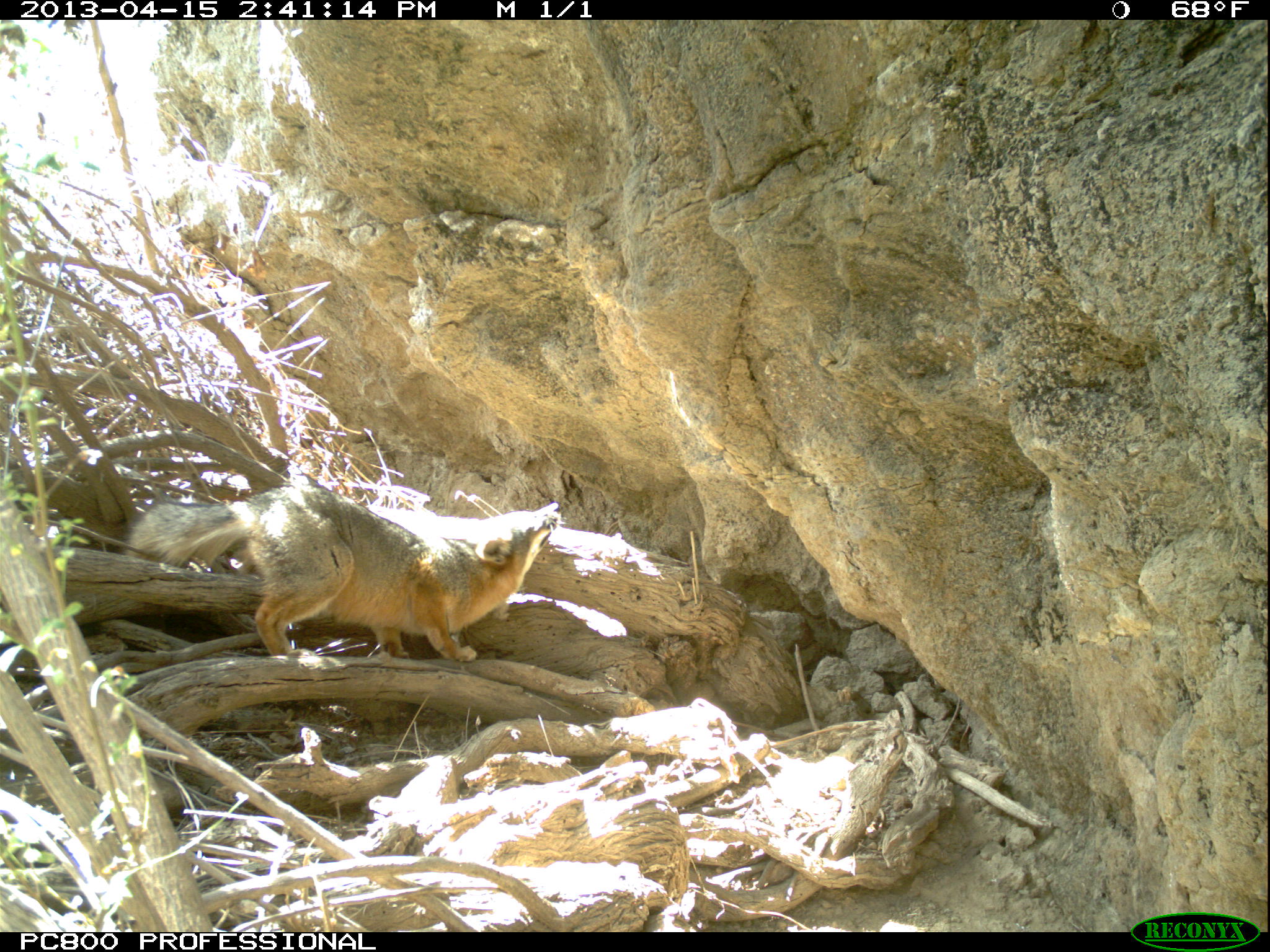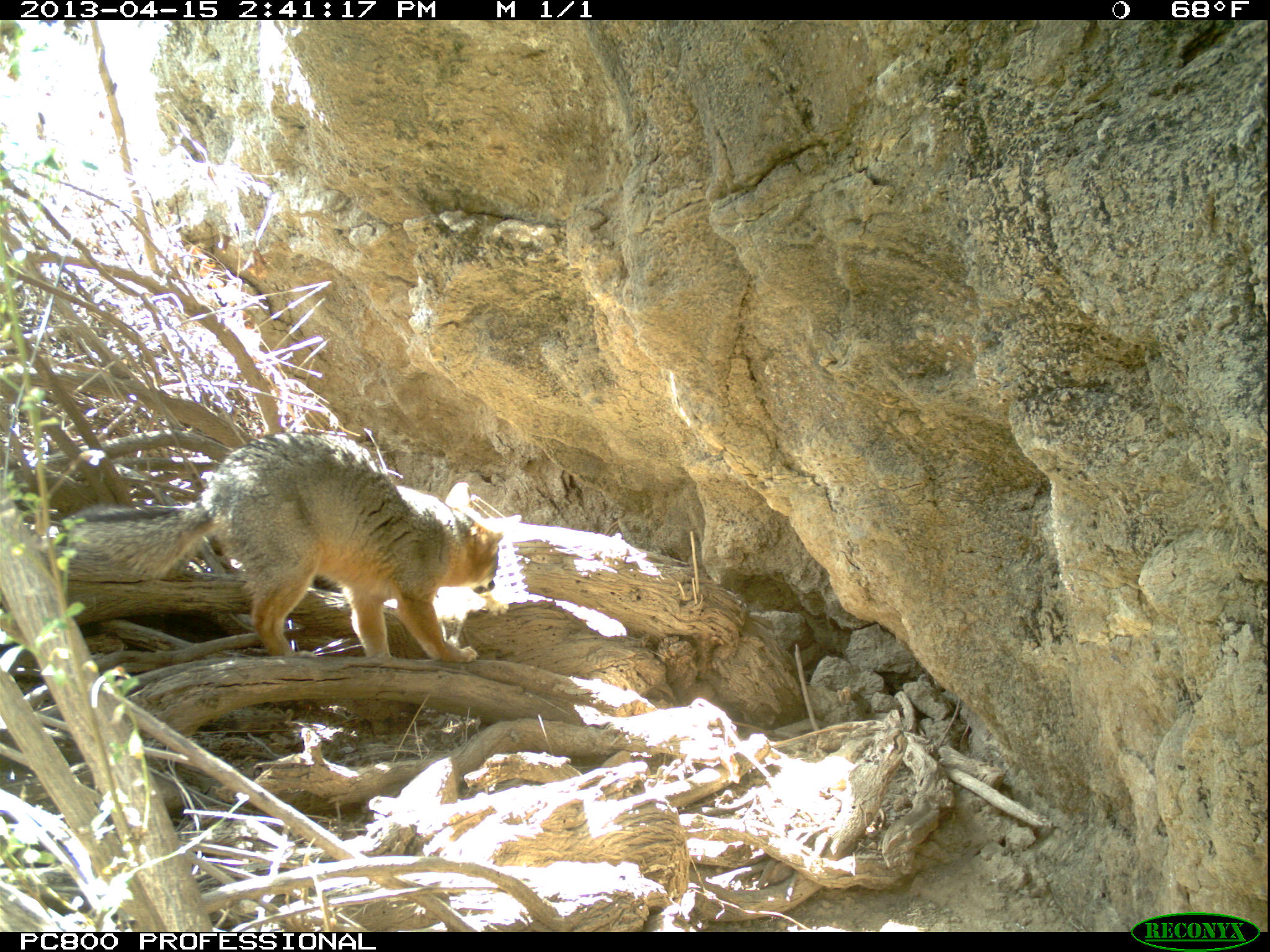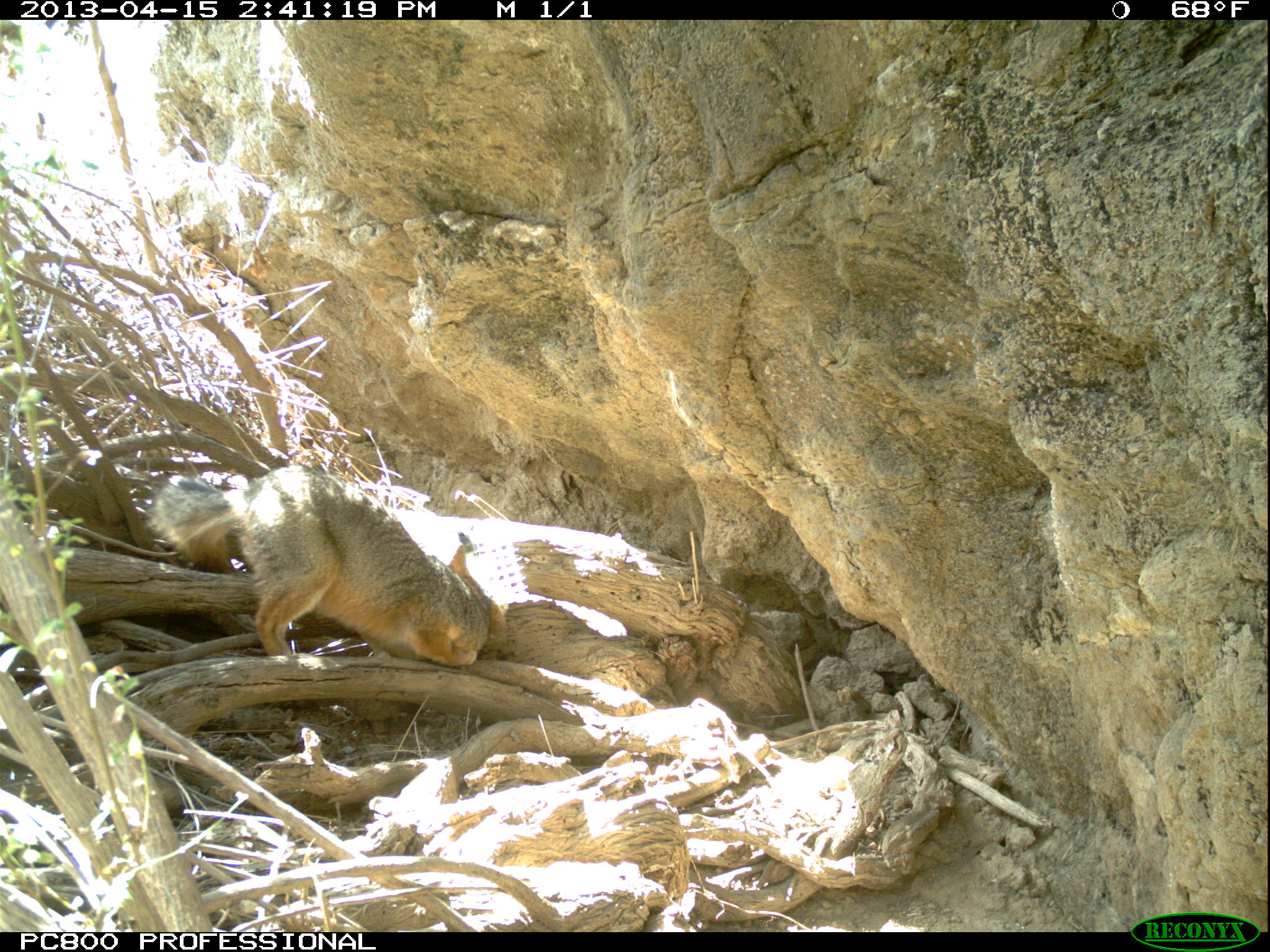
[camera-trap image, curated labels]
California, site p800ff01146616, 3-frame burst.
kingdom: Animalia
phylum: Chordata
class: Mammalia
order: Carnivora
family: Canidae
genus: Urocyon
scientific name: Urocyon littoralis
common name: island fox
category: fox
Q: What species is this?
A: Fox (island fox) (Urocyon littoralis).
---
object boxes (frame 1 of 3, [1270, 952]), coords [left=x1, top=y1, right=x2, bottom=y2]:
fox: [left=125, top=483, right=559, bottom=664]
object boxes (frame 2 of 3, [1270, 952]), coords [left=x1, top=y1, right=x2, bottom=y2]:
fox: [left=65, top=428, right=503, bottom=664]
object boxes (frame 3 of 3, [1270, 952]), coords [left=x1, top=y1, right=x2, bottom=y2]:
fox: [left=151, top=461, right=506, bottom=666]